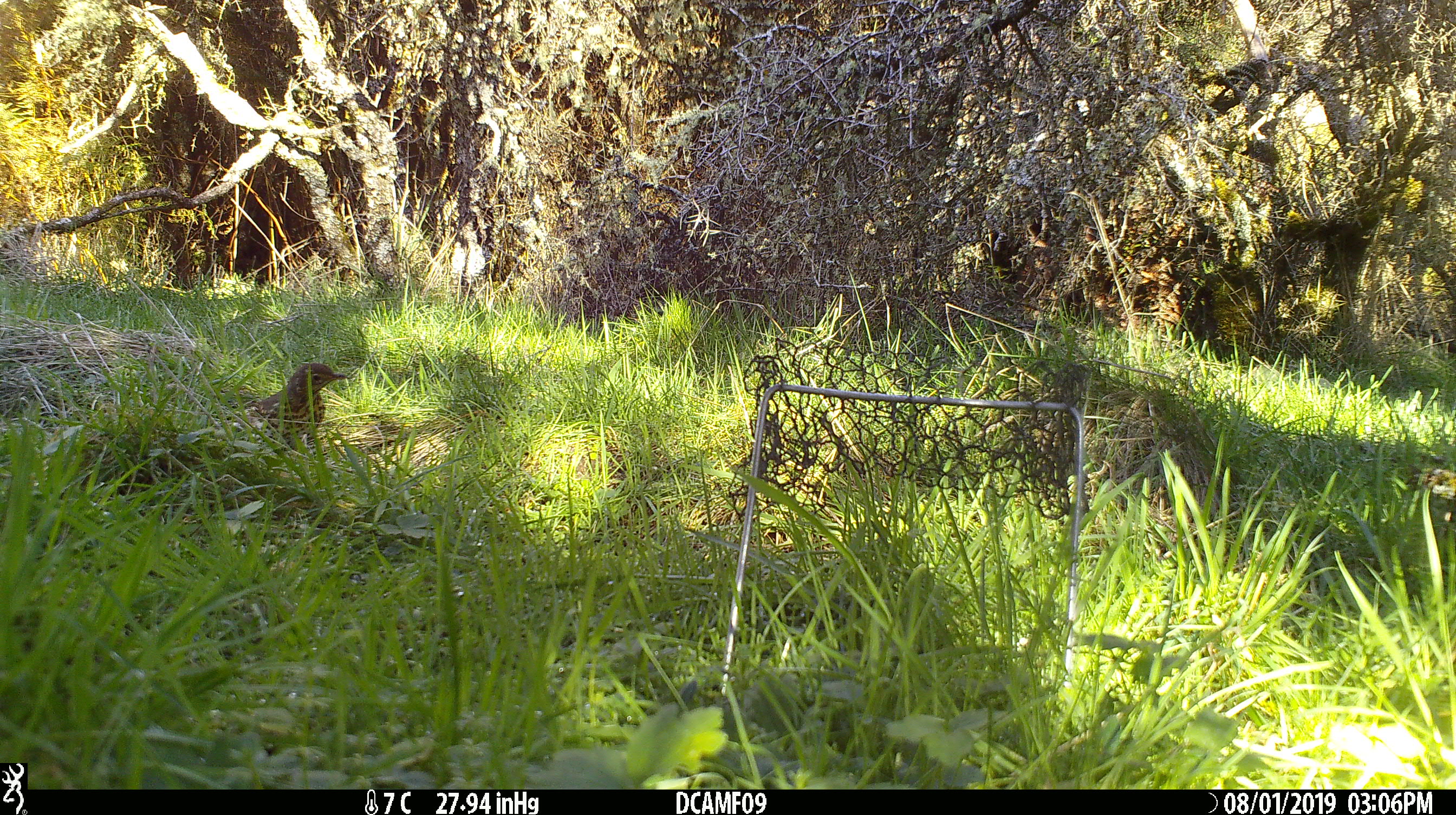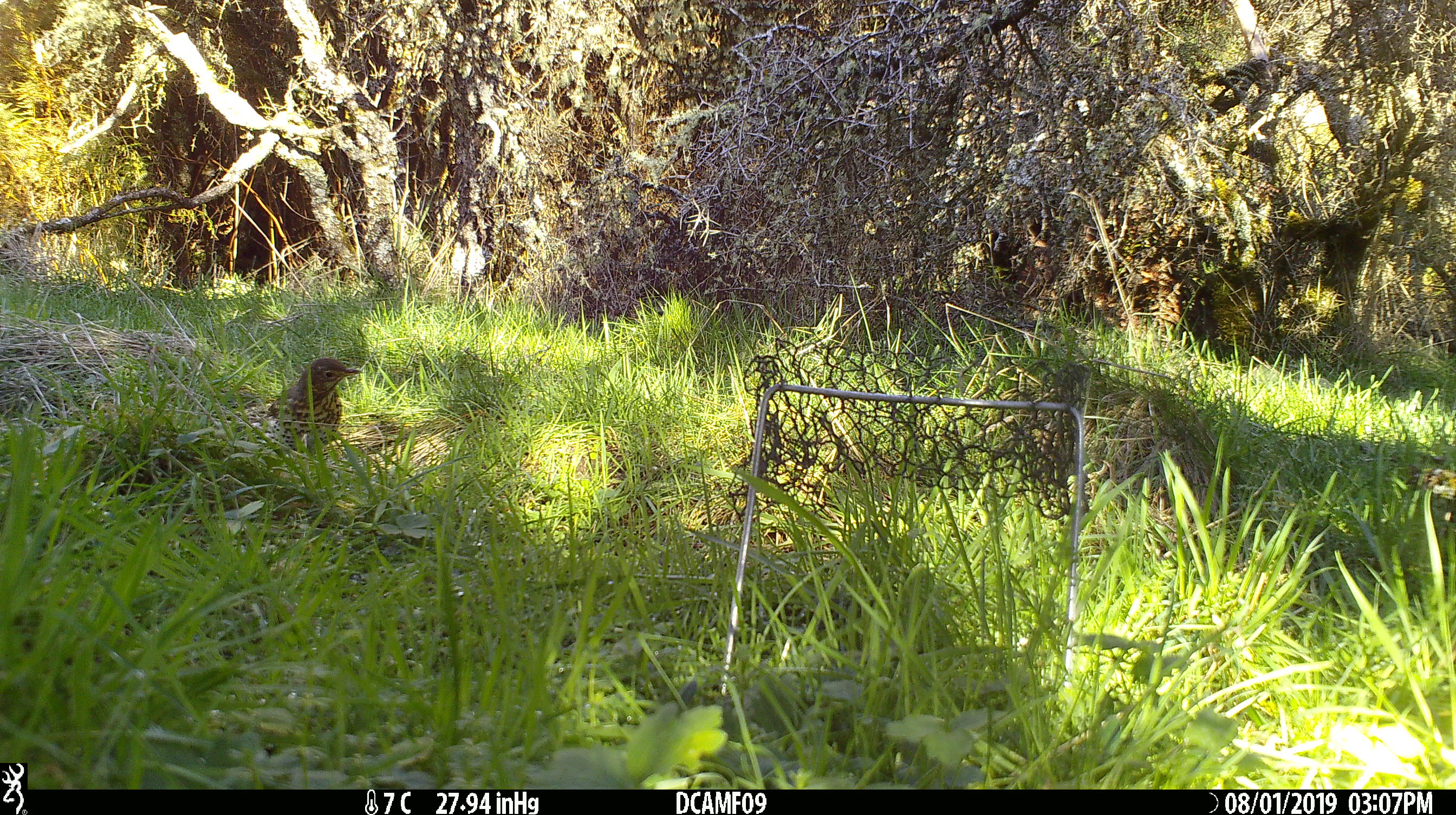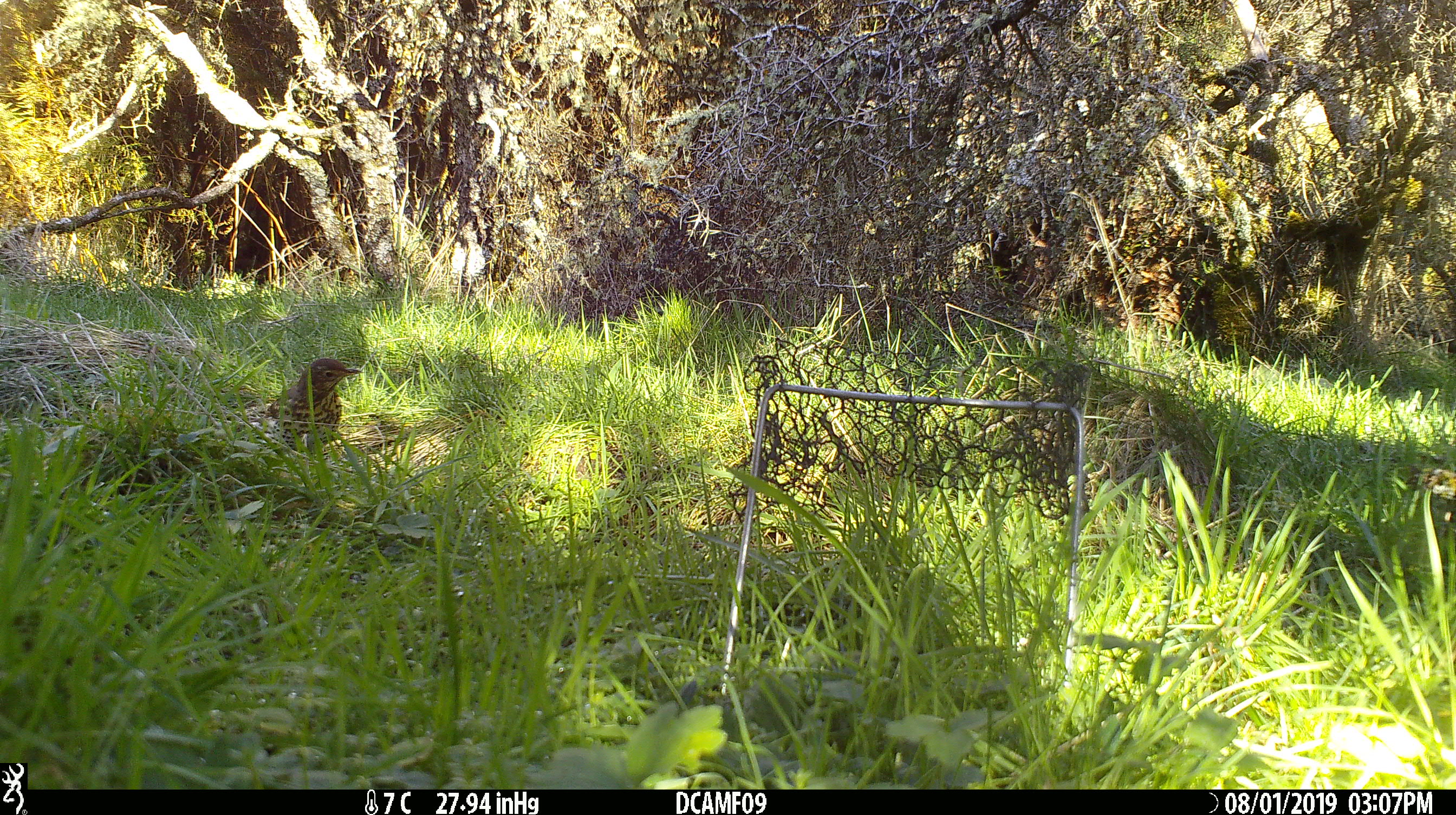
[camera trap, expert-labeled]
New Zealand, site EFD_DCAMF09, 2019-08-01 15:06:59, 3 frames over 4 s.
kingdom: Animalia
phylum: Chordata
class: Aves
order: Passeriformes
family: Turdidae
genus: Turdus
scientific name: Turdus philomelos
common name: song thrush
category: thrush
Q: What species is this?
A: Thrush (song thrush) (Turdus philomelos).